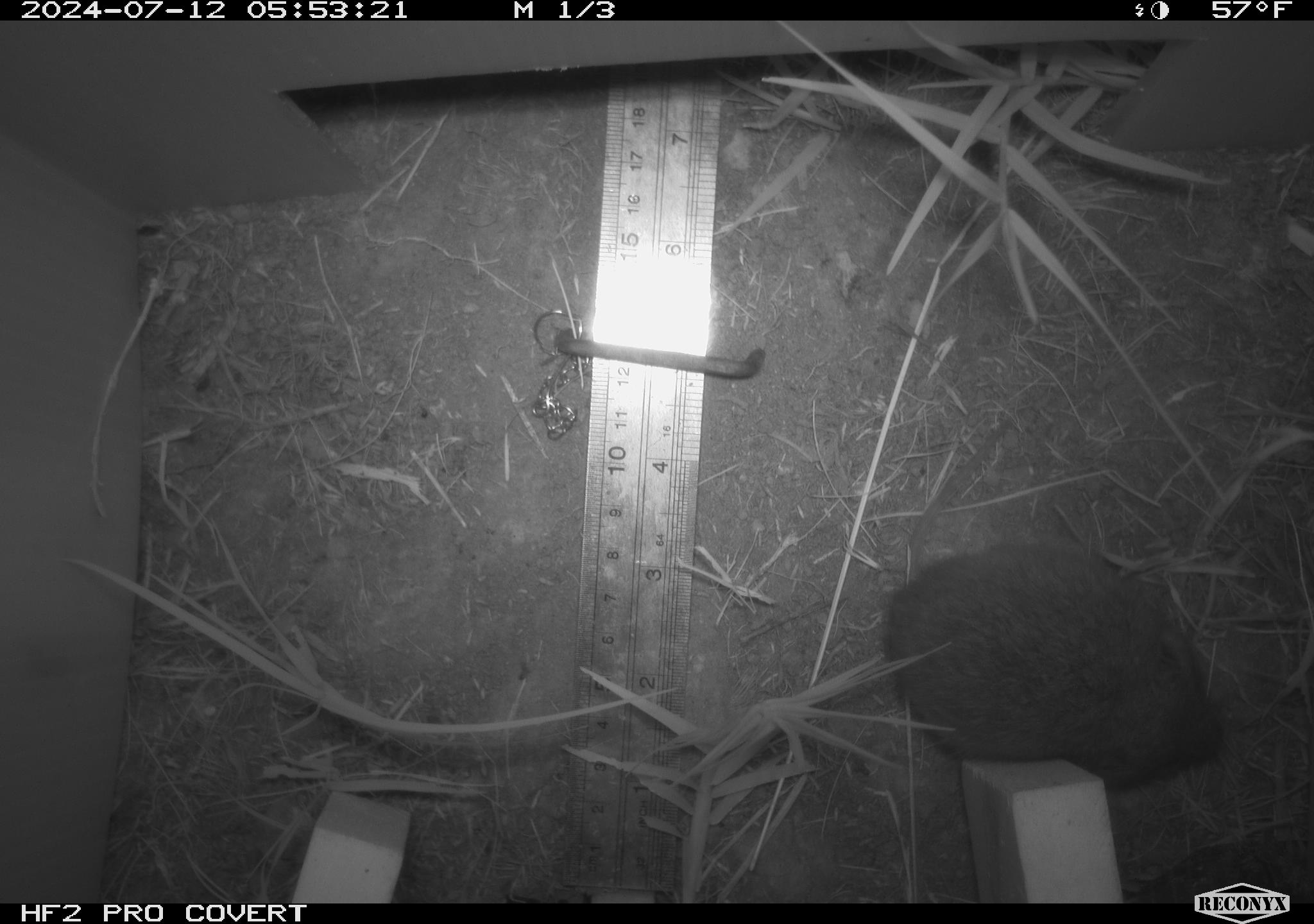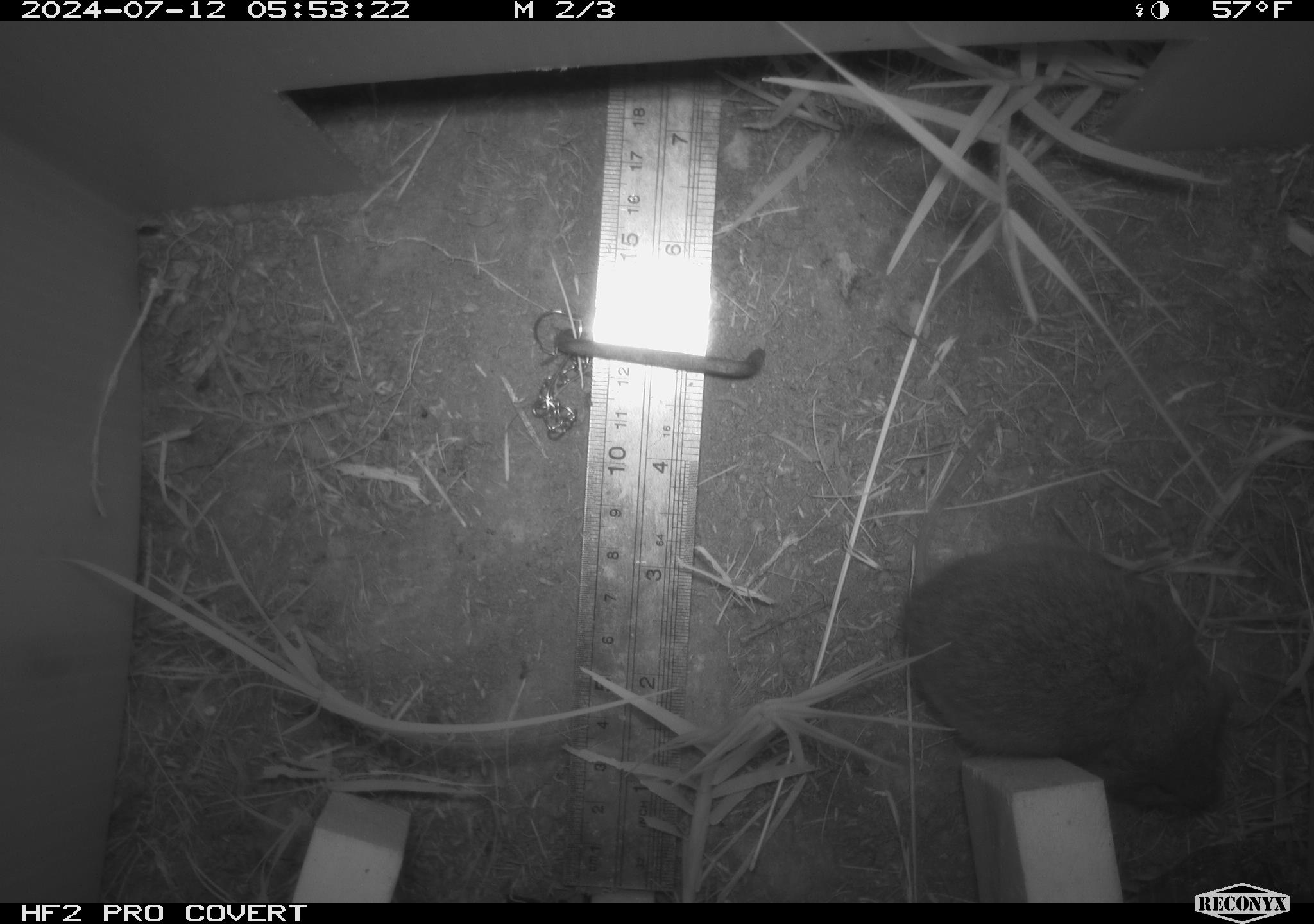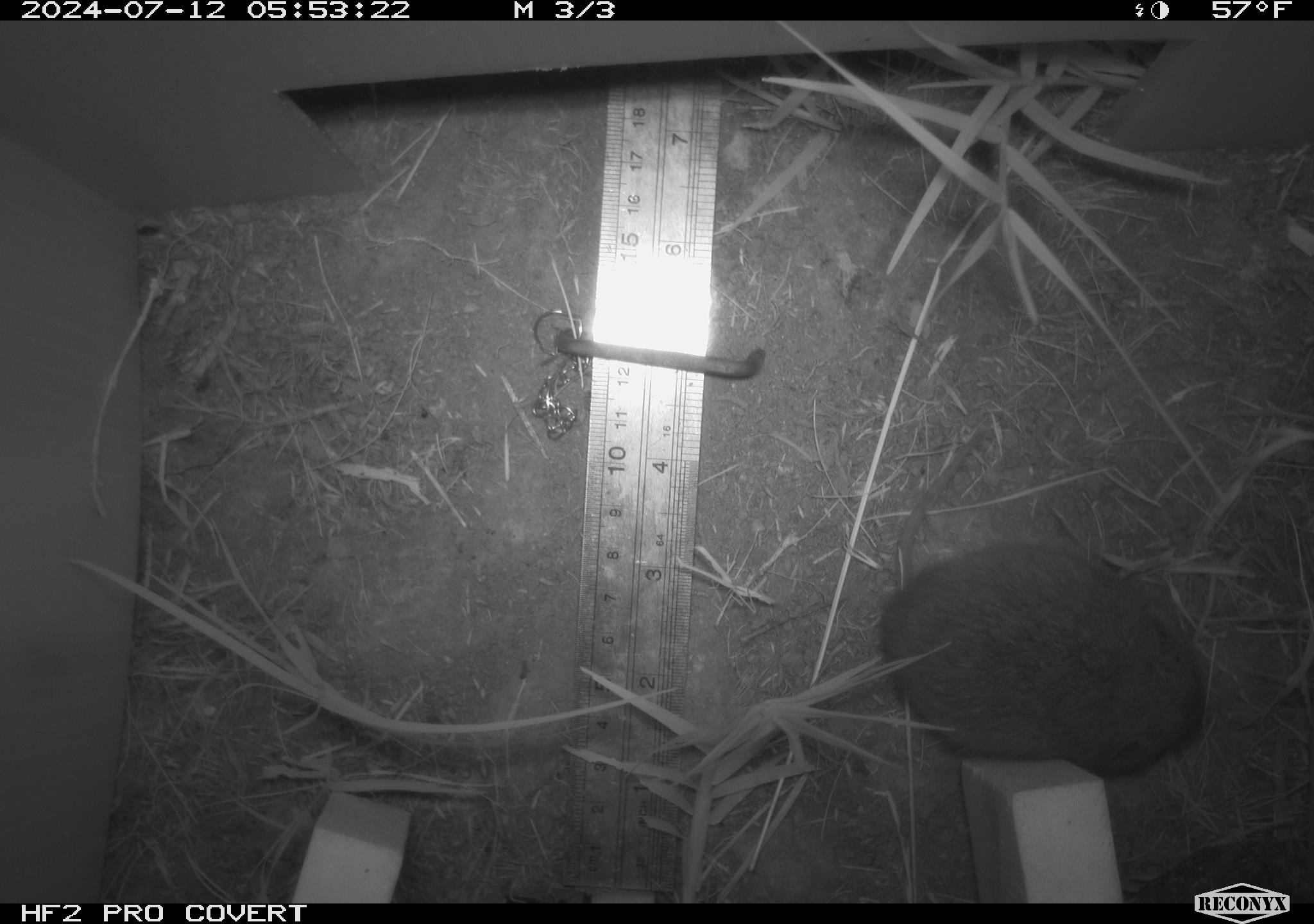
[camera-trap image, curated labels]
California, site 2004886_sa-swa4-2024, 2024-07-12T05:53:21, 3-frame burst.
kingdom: Animalia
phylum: Chordata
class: Mammalia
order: Rodentia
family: Cricetidae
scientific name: Arvicolinae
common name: voles, lemmings, and muskrats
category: arvicolinae subfamily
Arvicolinae subfamily (voles, lemmings, and muskrats) (Arvicolinae).